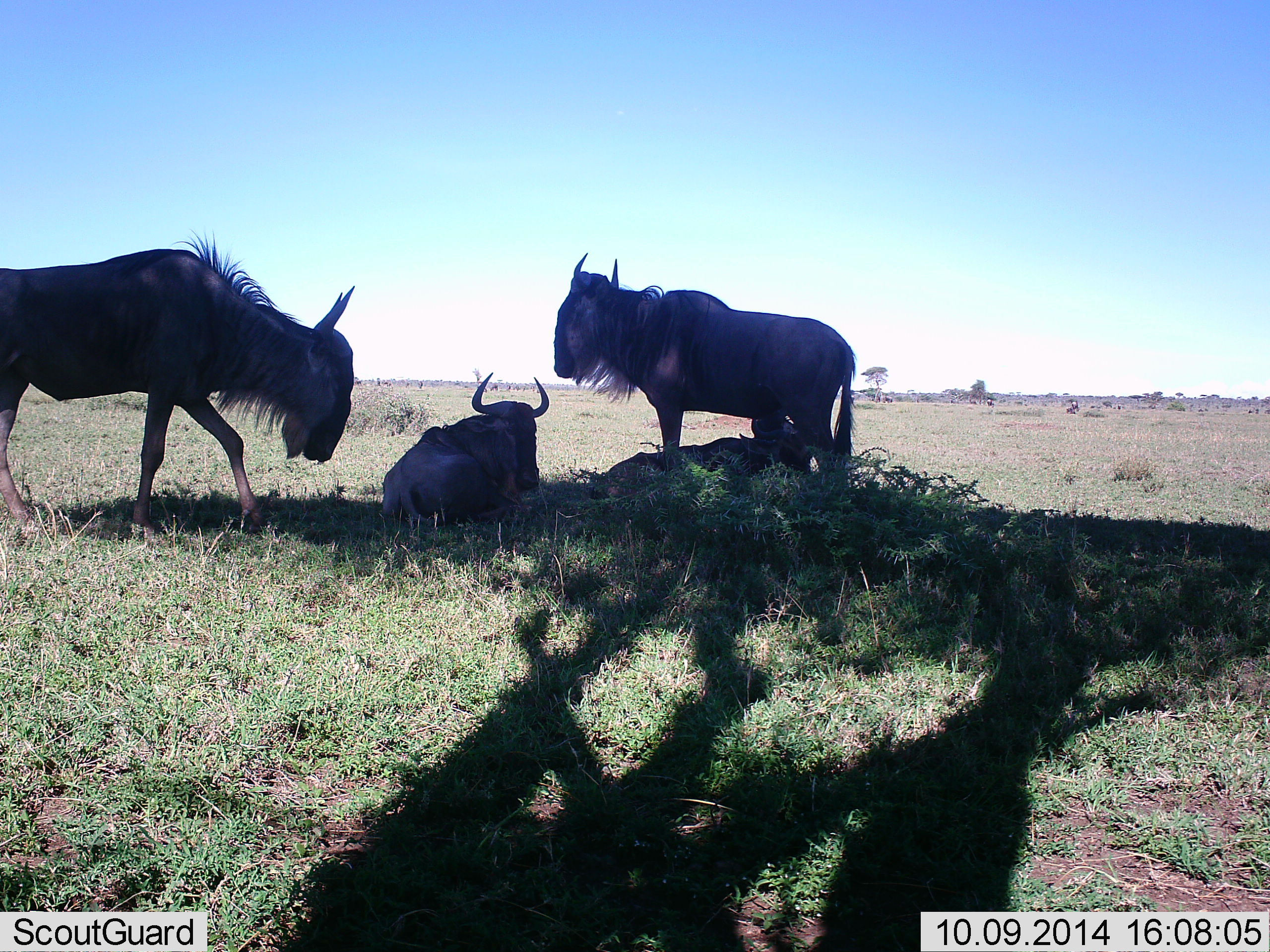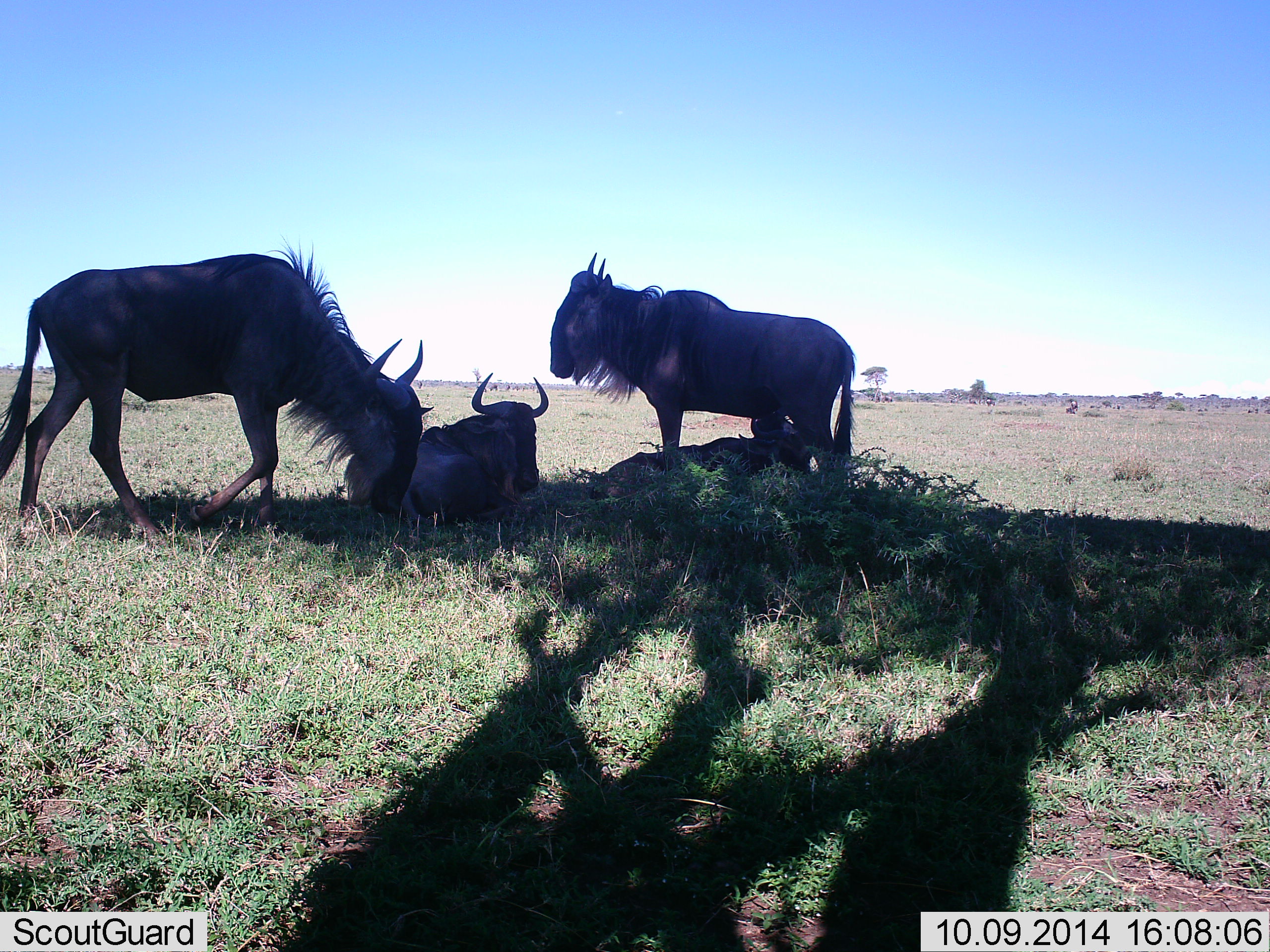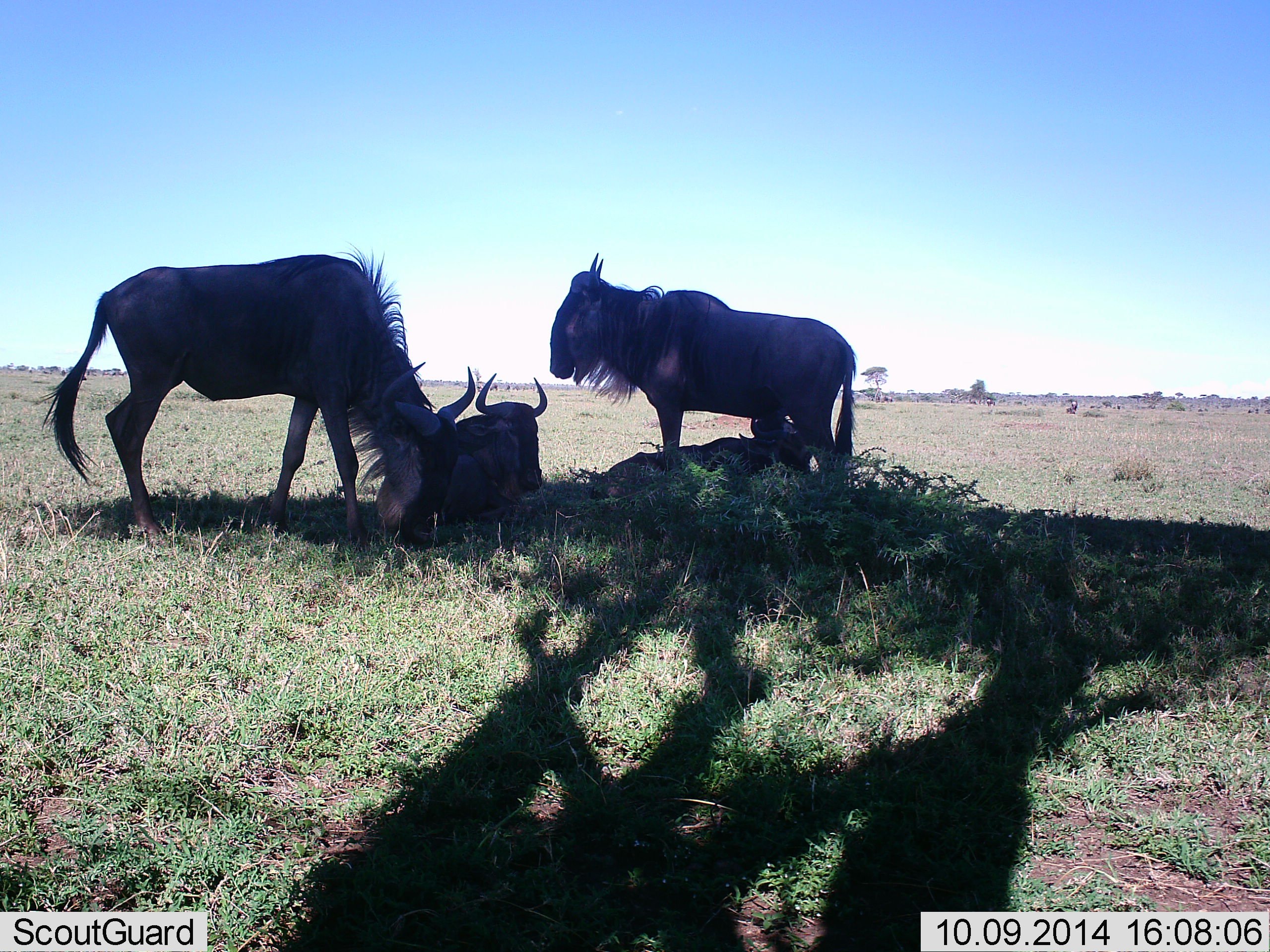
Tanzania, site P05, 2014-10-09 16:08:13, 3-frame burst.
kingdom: Animalia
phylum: Chordata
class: Mammalia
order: Artiodactyla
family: Bovidae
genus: Connochaetes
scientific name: Connochaetes taurinus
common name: blue wildebeest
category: wildebeest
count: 3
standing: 70%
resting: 90%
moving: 20%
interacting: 0%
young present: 20%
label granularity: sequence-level